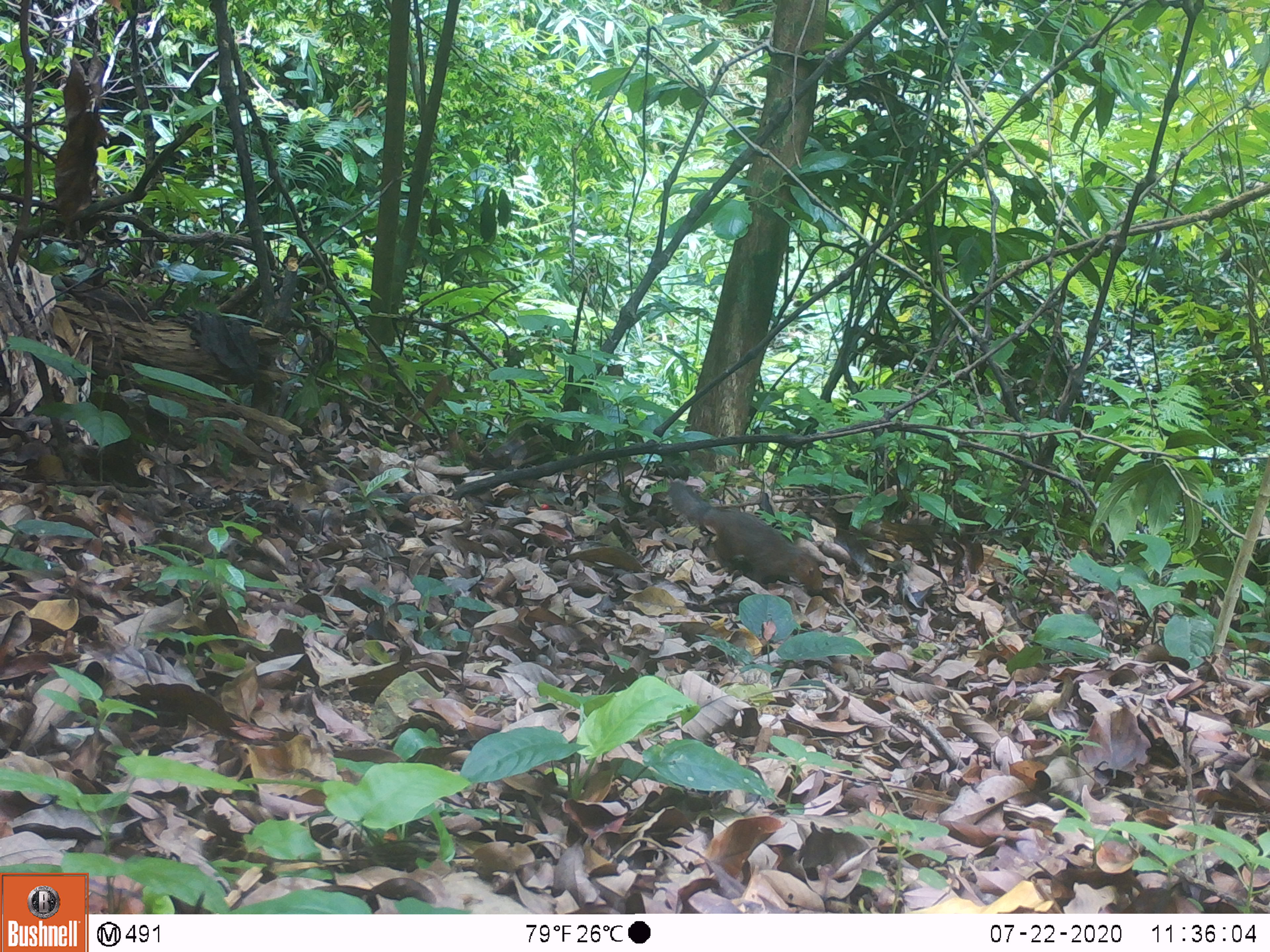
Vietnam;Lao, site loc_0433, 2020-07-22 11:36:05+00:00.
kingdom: Animalia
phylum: Chordata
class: Mammalia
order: Rodentia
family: Sciuridae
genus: Dremomys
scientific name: Dremomys rufigenis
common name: red-cheeked squirrel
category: red cheeked squirrel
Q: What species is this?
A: Red cheeked squirrel (red-cheeked squirrel) (Dremomys rufigenis).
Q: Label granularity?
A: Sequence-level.